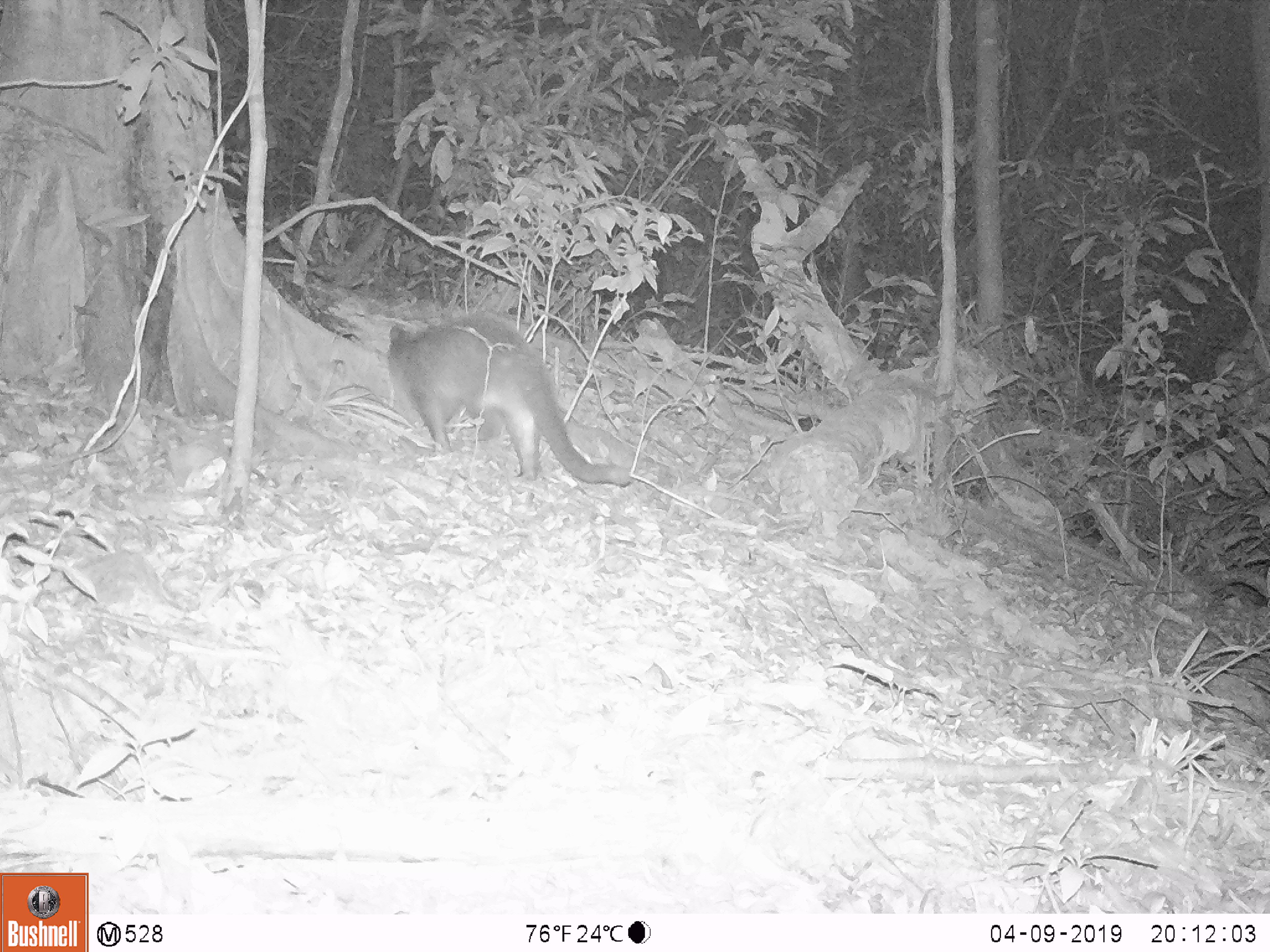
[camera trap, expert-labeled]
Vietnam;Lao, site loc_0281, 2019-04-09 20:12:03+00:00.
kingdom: Animalia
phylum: Chordata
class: Mammalia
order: Carnivora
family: Viverridae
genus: Paguma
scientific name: Paguma larvata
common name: masked palm civet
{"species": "masked palm civet (Paguma larvata)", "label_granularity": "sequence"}